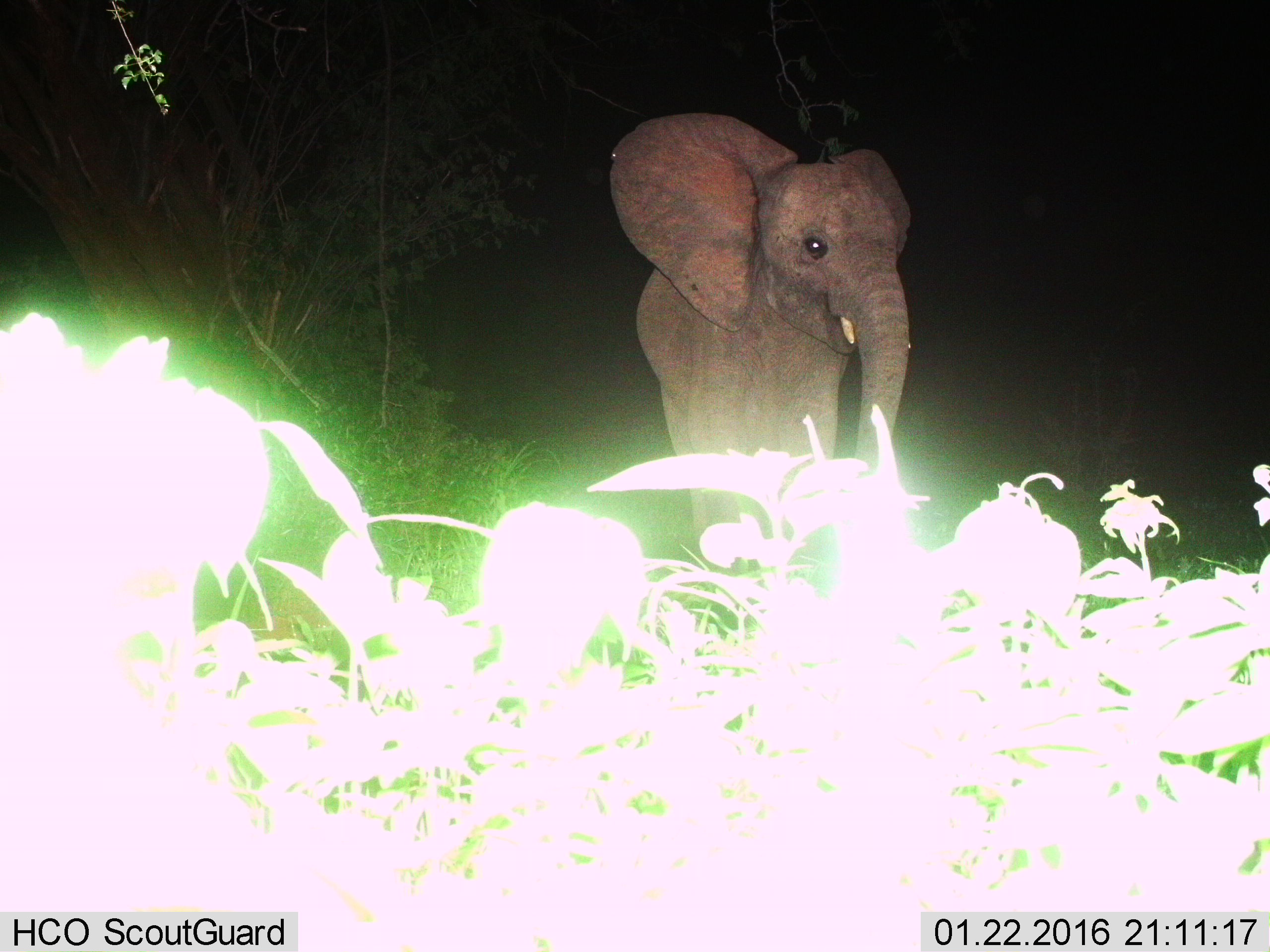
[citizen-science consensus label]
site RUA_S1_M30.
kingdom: Animalia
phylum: Chordata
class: Mammalia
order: Proboscidea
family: Elephantidae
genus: Loxodonta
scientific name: Loxodonta africana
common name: african bush elephant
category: elephant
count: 1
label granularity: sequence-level